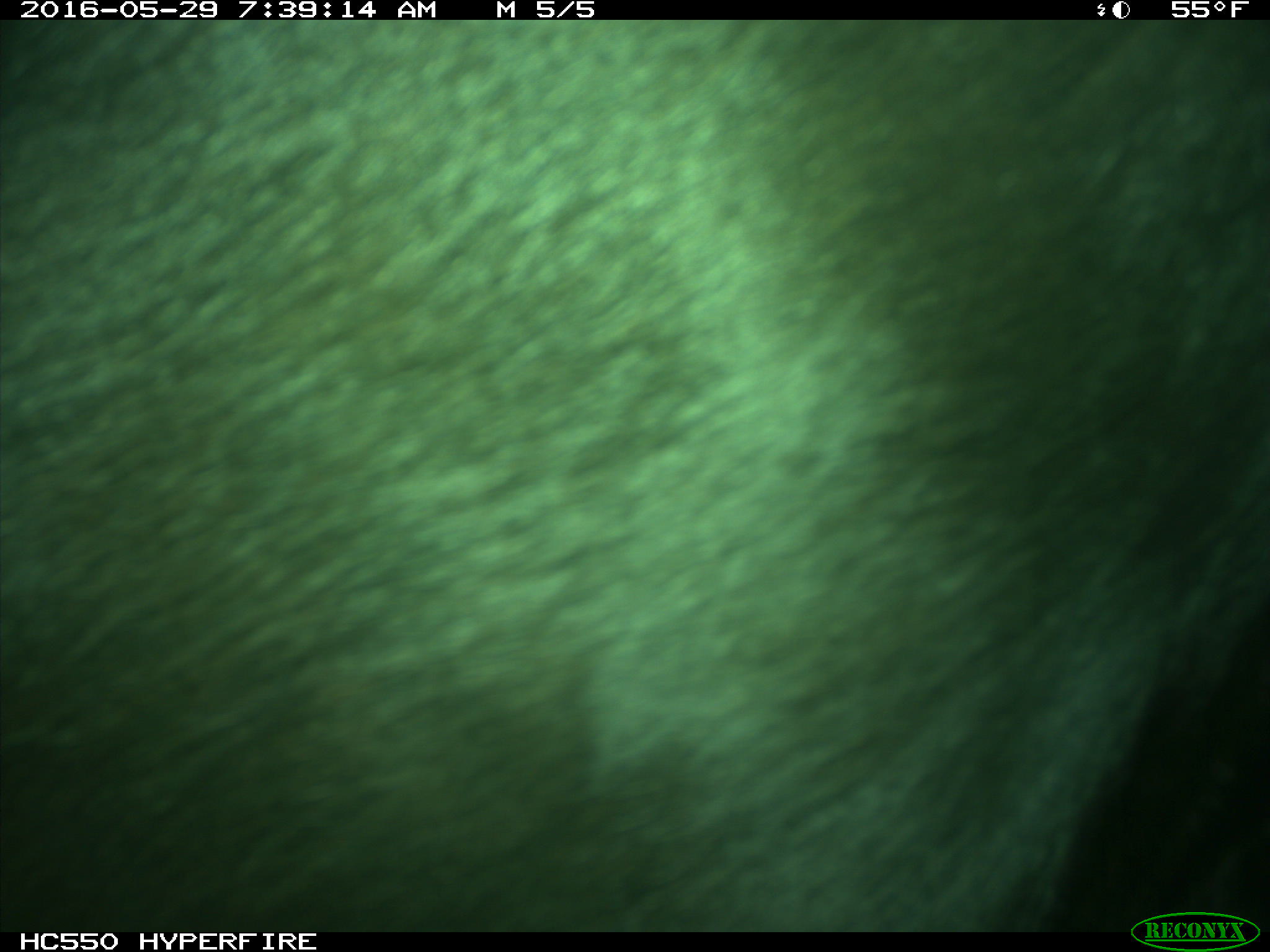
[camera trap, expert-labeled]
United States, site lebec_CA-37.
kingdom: Animalia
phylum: Chordata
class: Mammalia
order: Artiodactyla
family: Bovidae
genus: Bos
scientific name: Bos taurus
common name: domestic cow